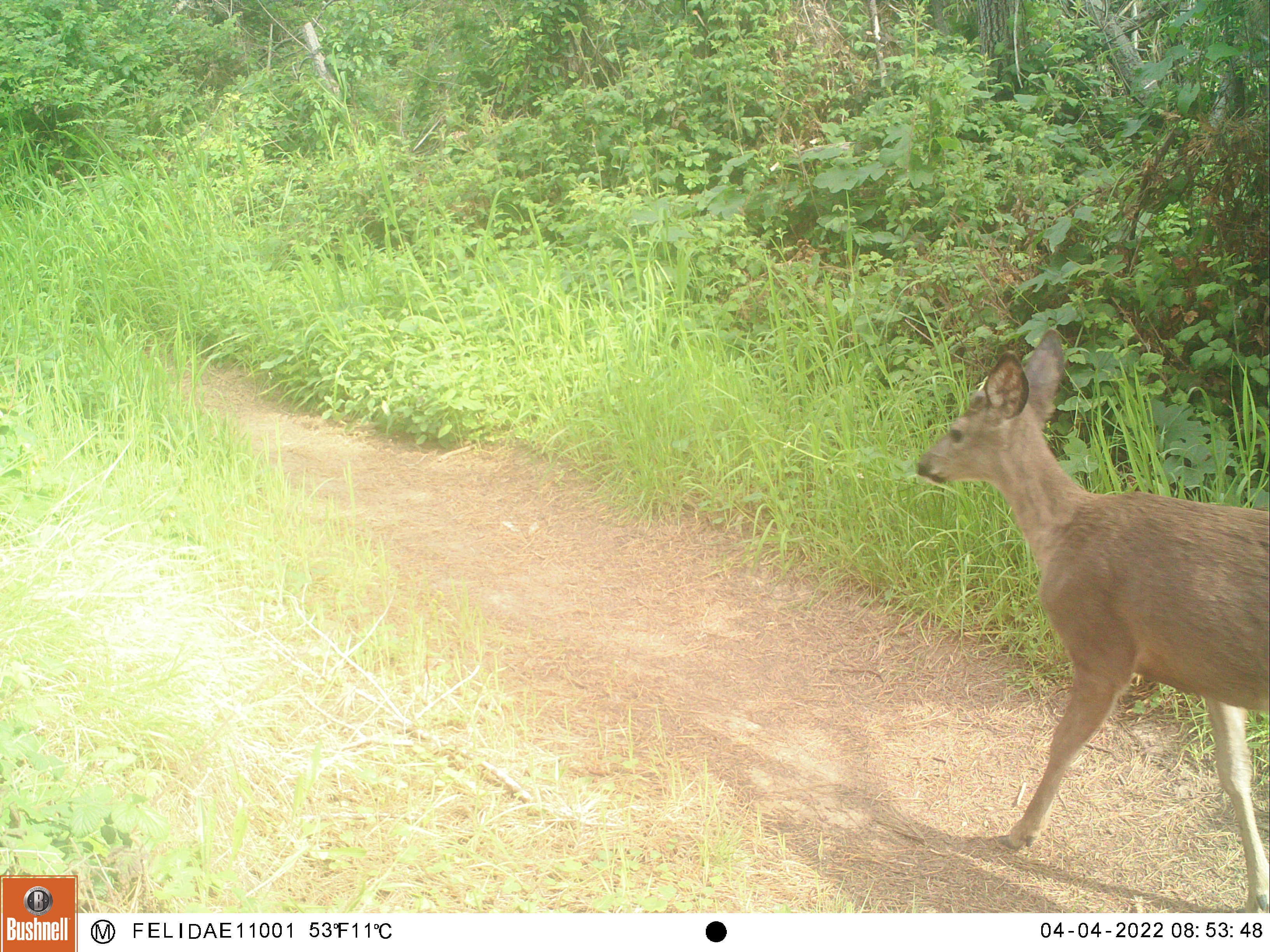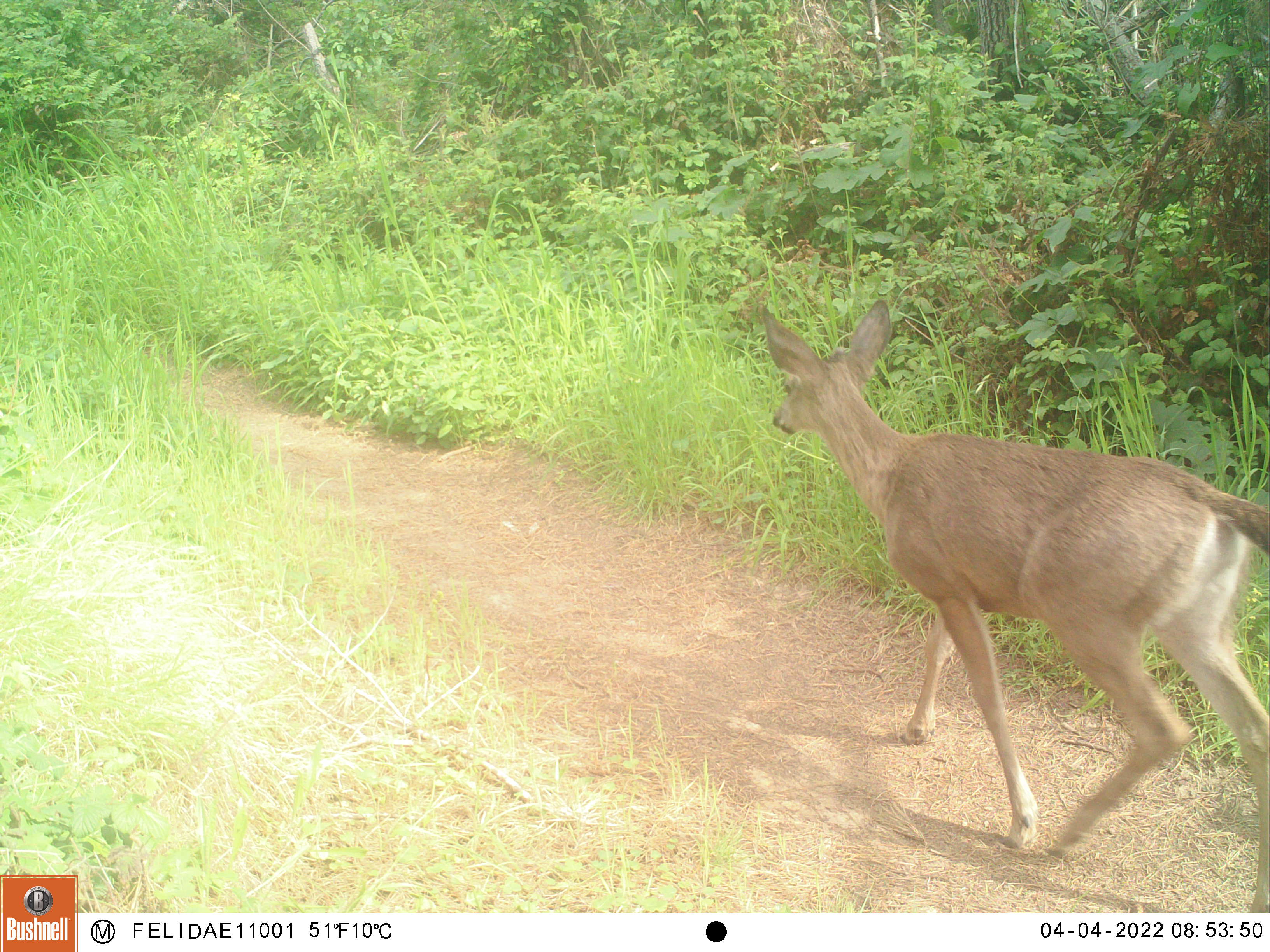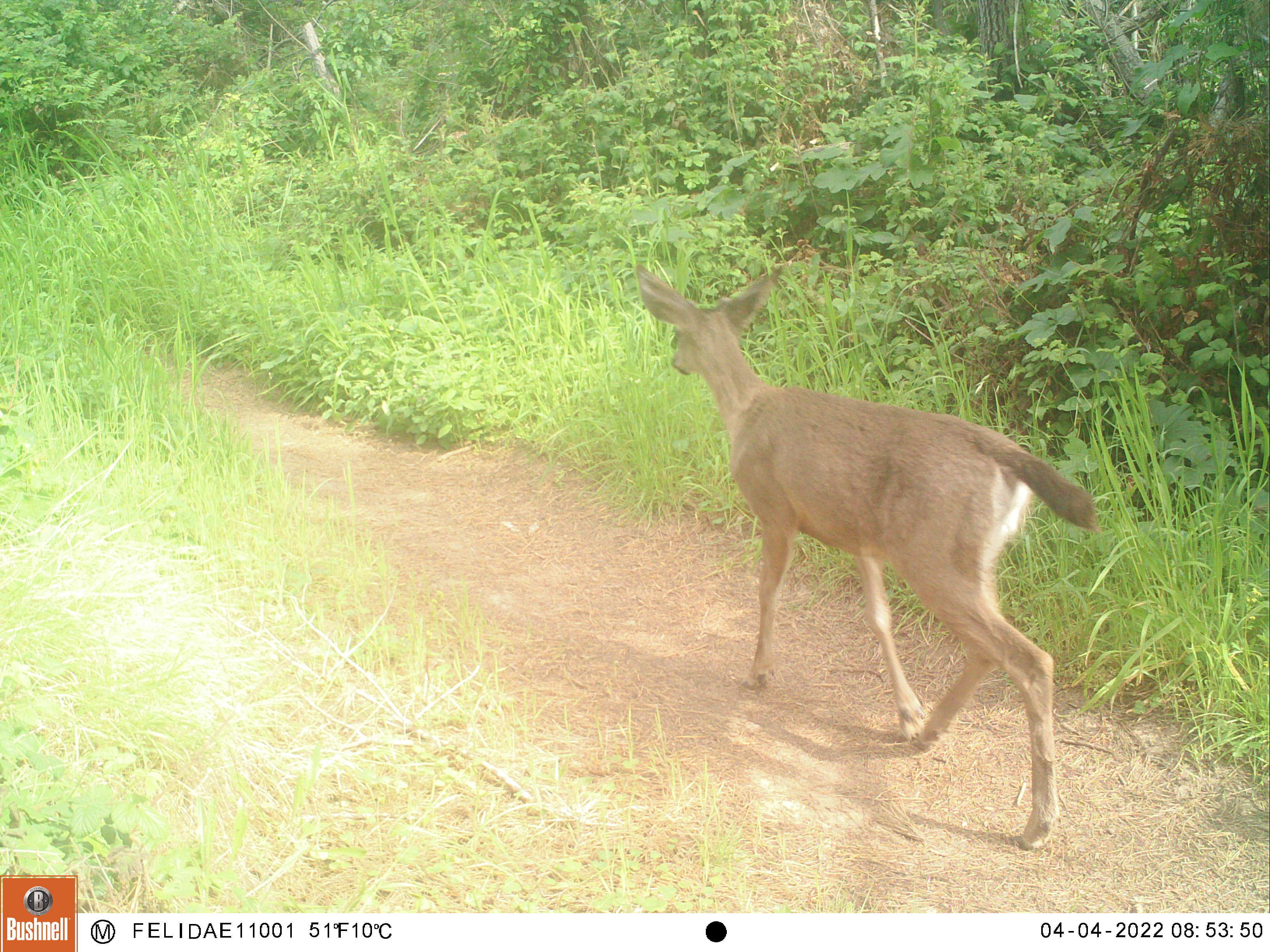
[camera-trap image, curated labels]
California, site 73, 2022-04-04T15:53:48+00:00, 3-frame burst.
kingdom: Animalia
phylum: Chordata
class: Mammalia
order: Artiodactyla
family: Cervidae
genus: Odocoileus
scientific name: Odocoileus hemionus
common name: mule deer